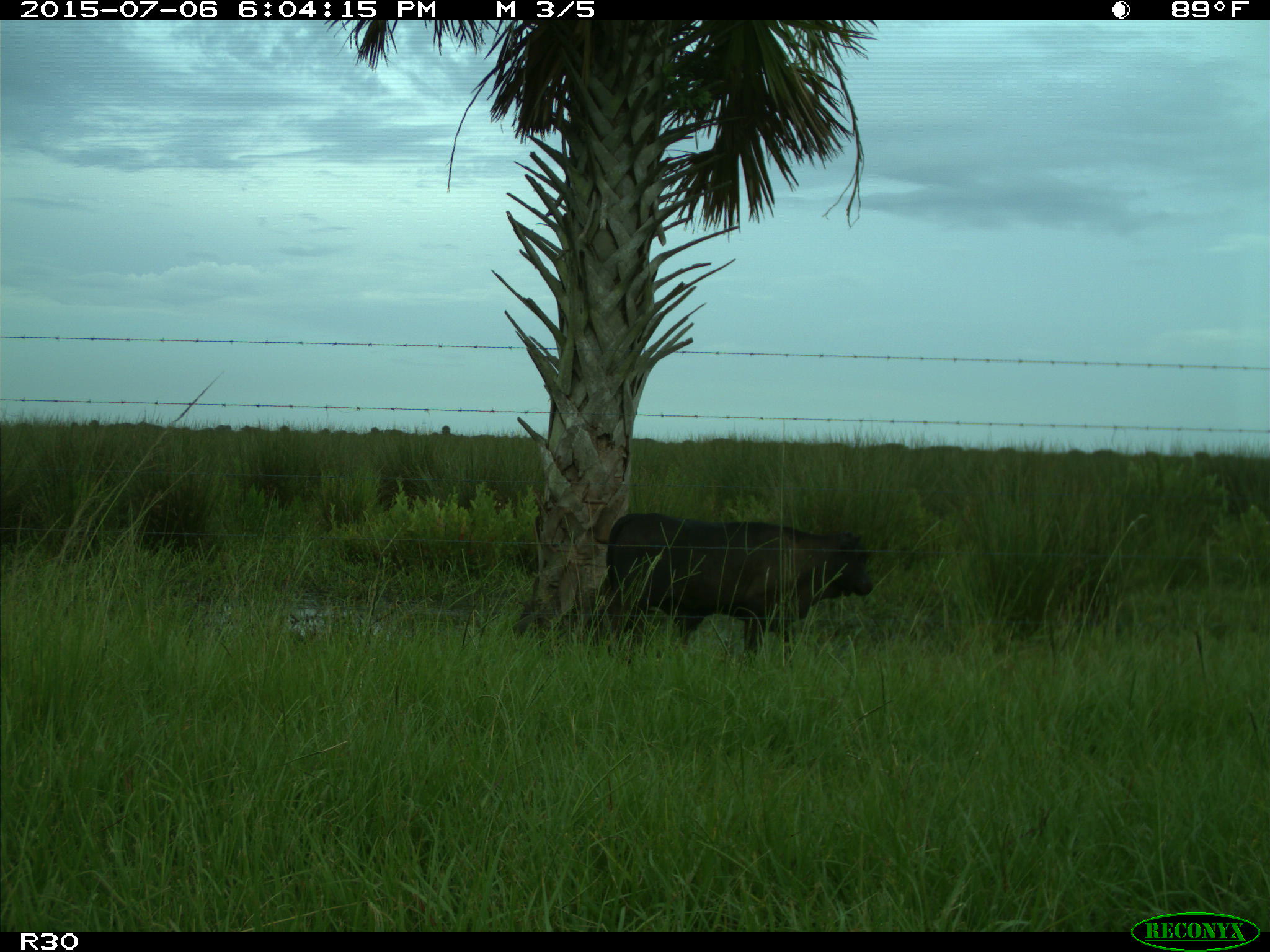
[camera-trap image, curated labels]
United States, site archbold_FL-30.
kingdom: Animalia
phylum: Chordata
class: Mammalia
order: Artiodactyla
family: Bovidae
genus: Bos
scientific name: Bos taurus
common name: domestic cow